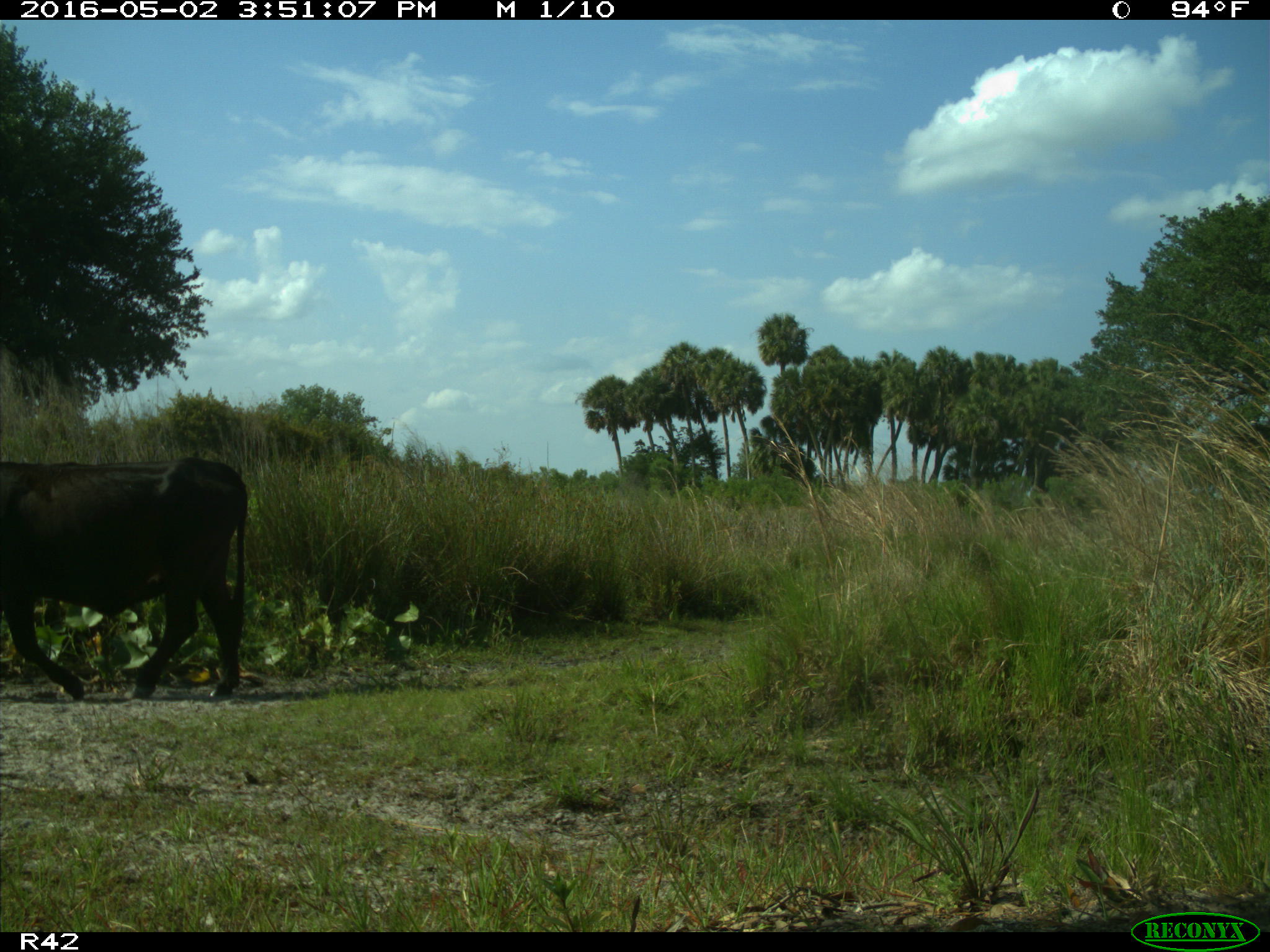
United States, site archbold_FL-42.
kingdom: Animalia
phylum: Chordata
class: Mammalia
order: Artiodactyla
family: Bovidae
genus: Bos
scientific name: Bos taurus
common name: domestic cow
Bos taurus (domestic cow).